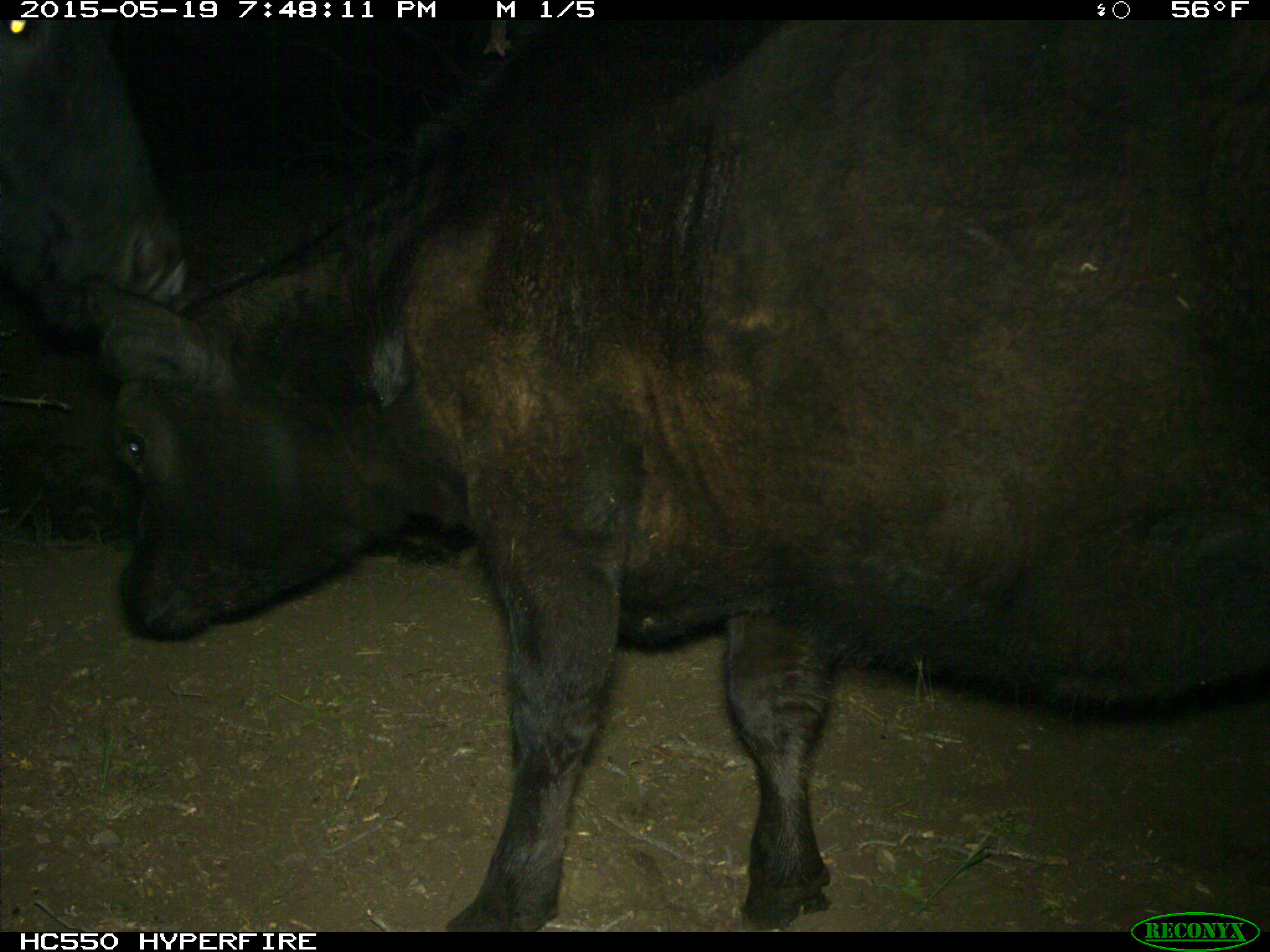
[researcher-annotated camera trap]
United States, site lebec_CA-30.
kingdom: Animalia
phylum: Chordata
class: Mammalia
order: Artiodactyla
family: Bovidae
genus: Bos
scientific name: Bos taurus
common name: domestic cow